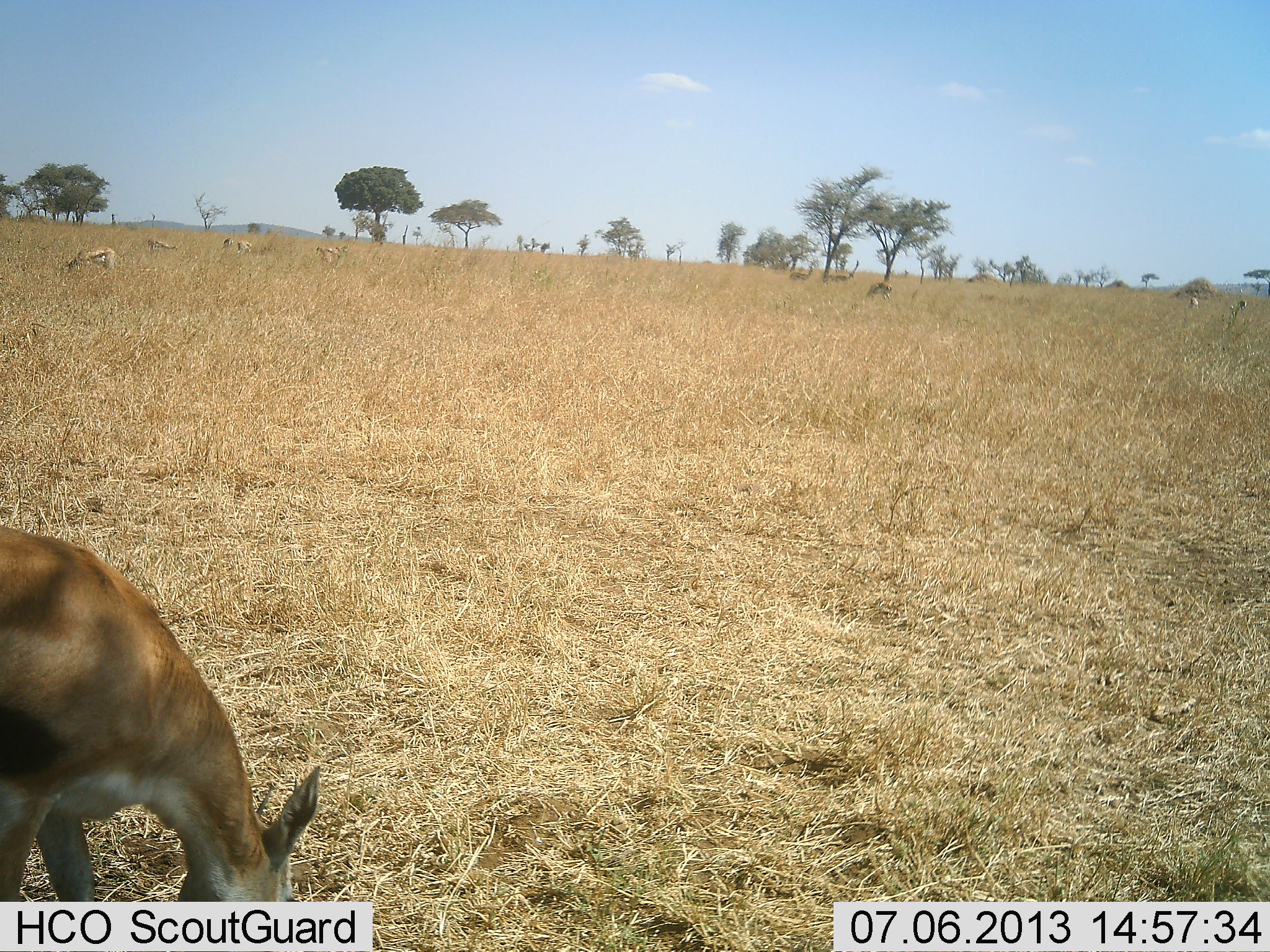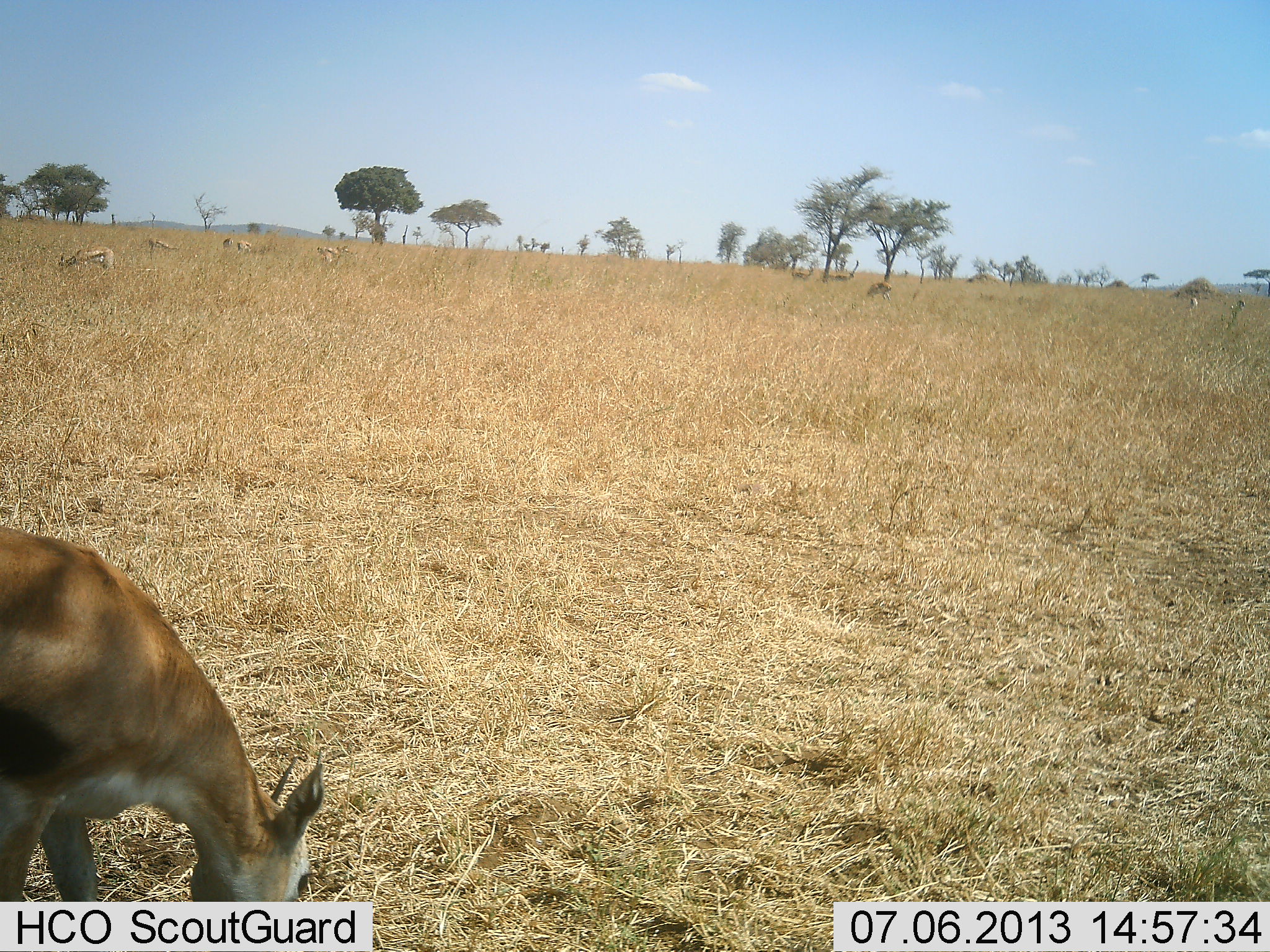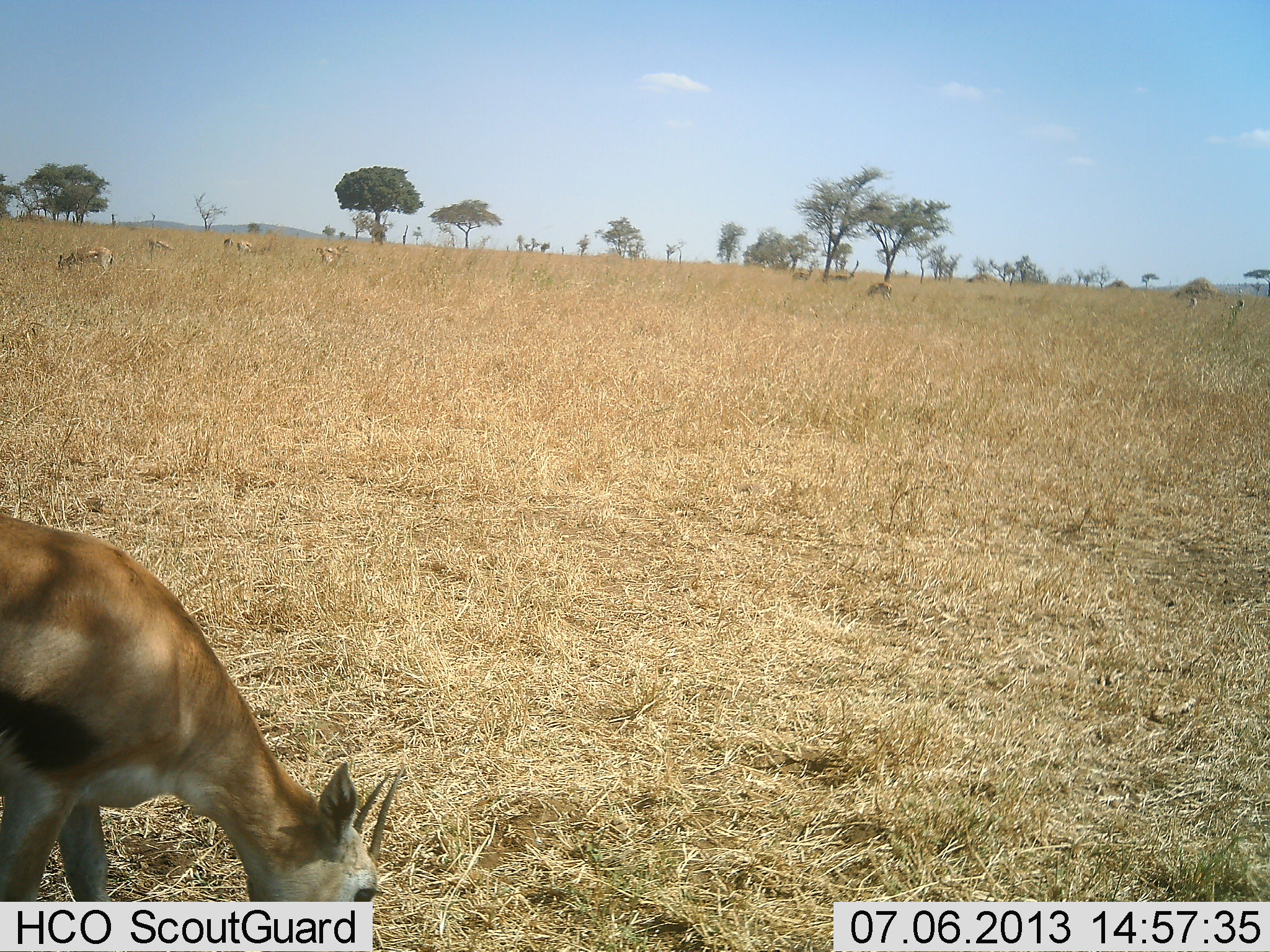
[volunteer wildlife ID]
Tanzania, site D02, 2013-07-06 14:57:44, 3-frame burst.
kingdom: Animalia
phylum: Chordata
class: Mammalia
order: Artiodactyla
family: Bovidae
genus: Eudorcas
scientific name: Eudorcas thomsonii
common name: thomson's gazelle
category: gazellethomsons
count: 7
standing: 33%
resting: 0%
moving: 8%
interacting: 0%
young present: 0%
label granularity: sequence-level